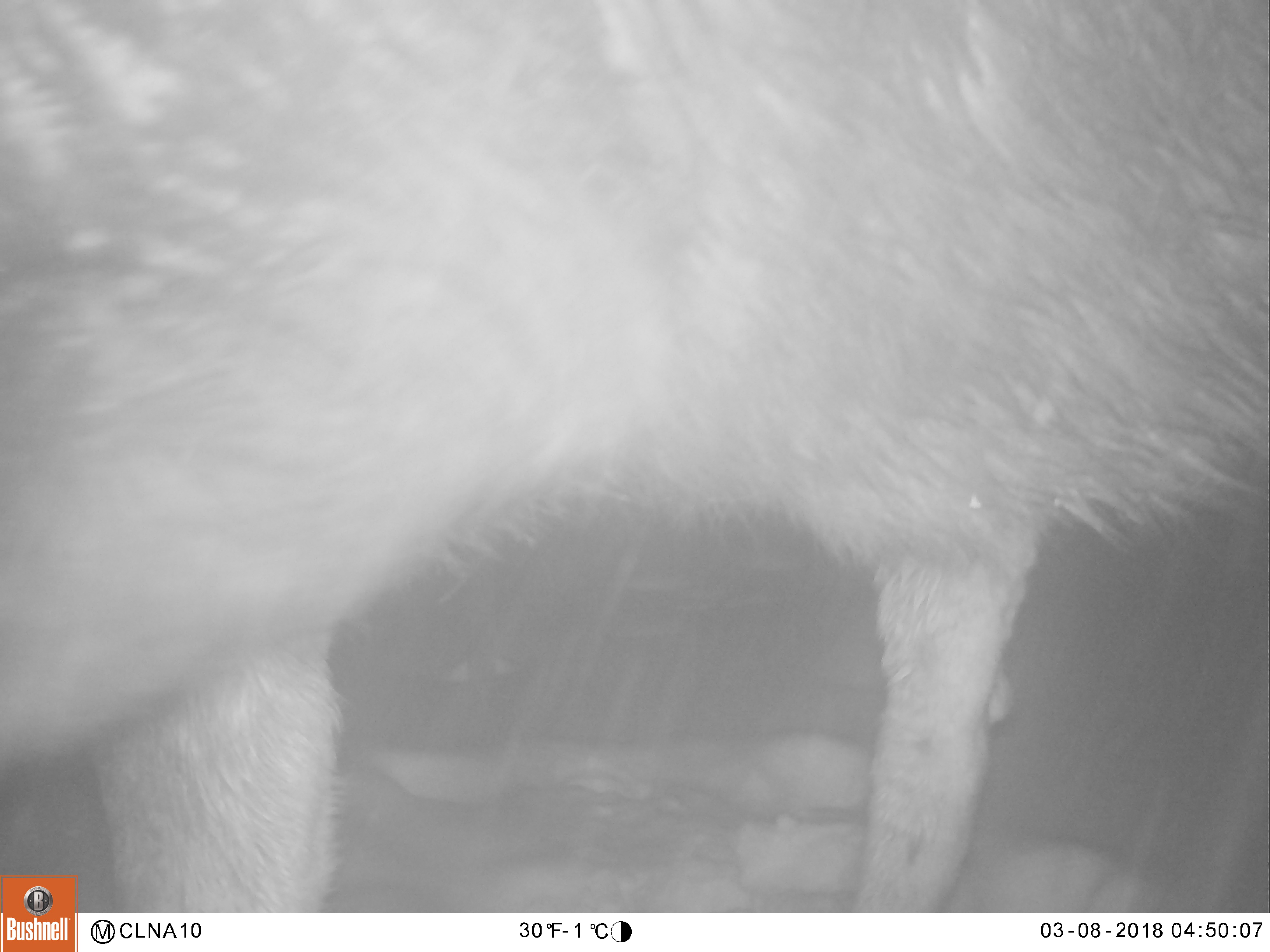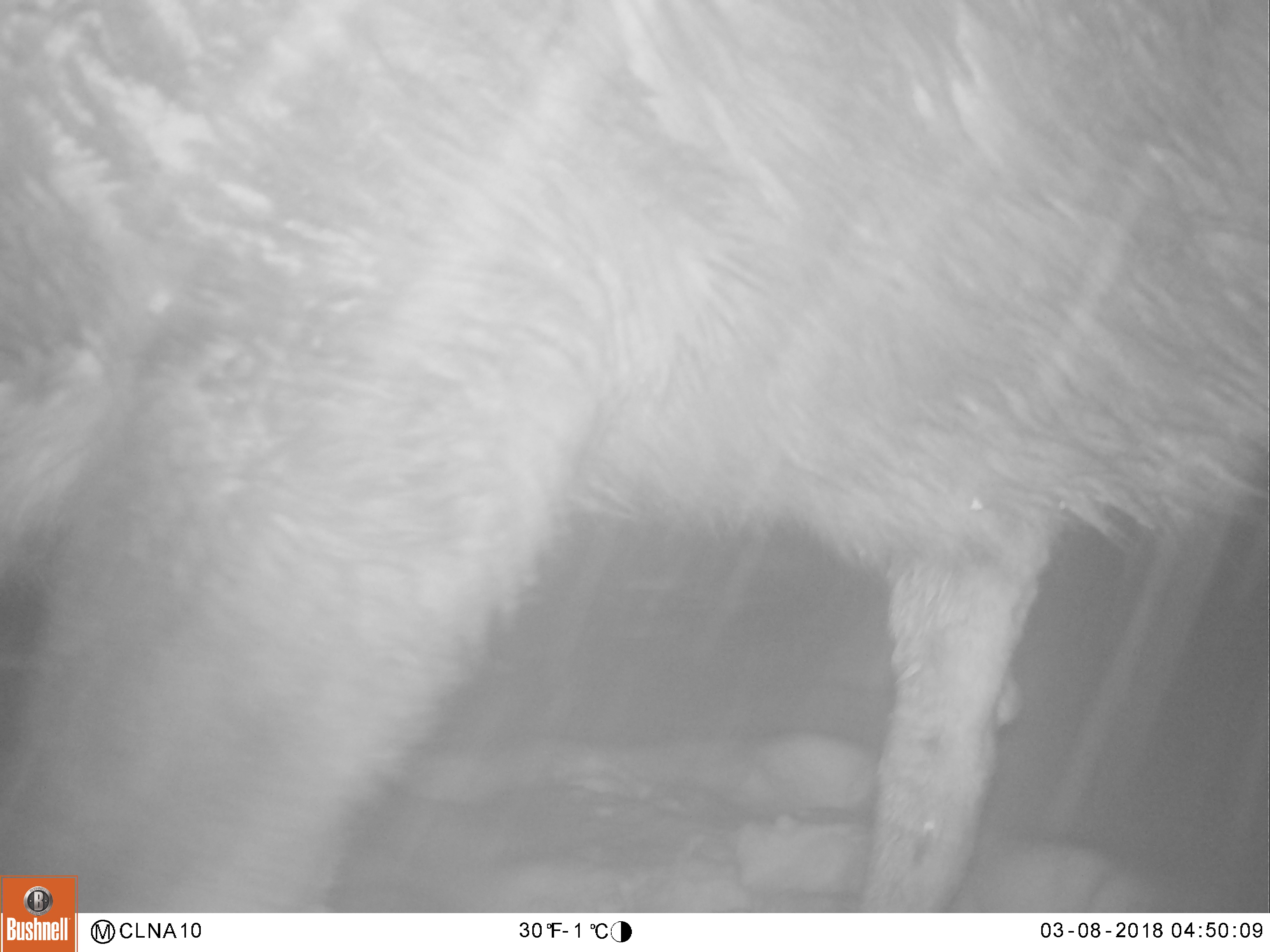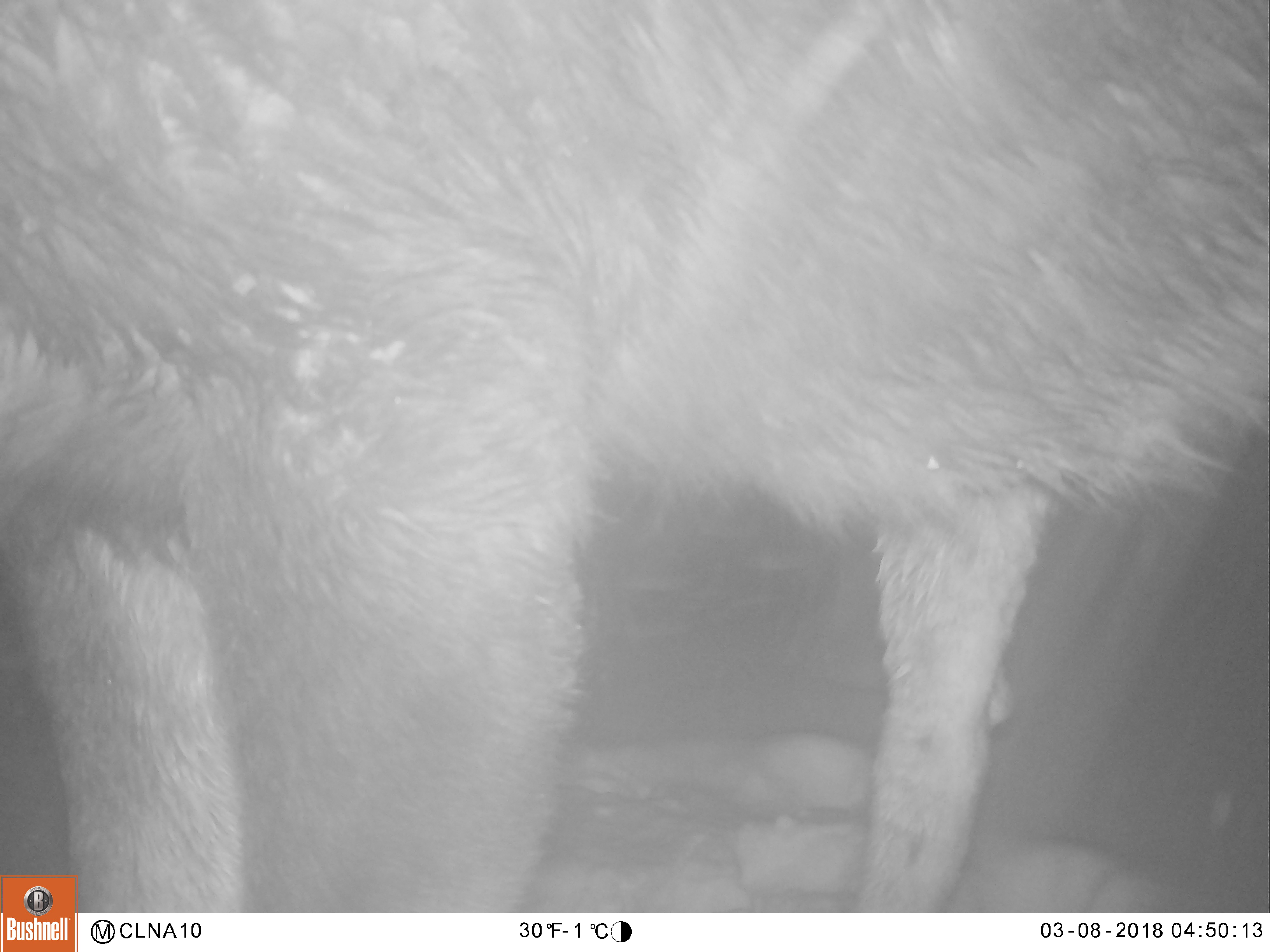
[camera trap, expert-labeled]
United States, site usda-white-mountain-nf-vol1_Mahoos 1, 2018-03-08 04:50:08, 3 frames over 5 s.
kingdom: Animalia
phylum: Chordata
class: Mammalia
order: Artiodactyla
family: Cervidae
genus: Alces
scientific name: Alces alces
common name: moose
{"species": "moose (Alces alces)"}